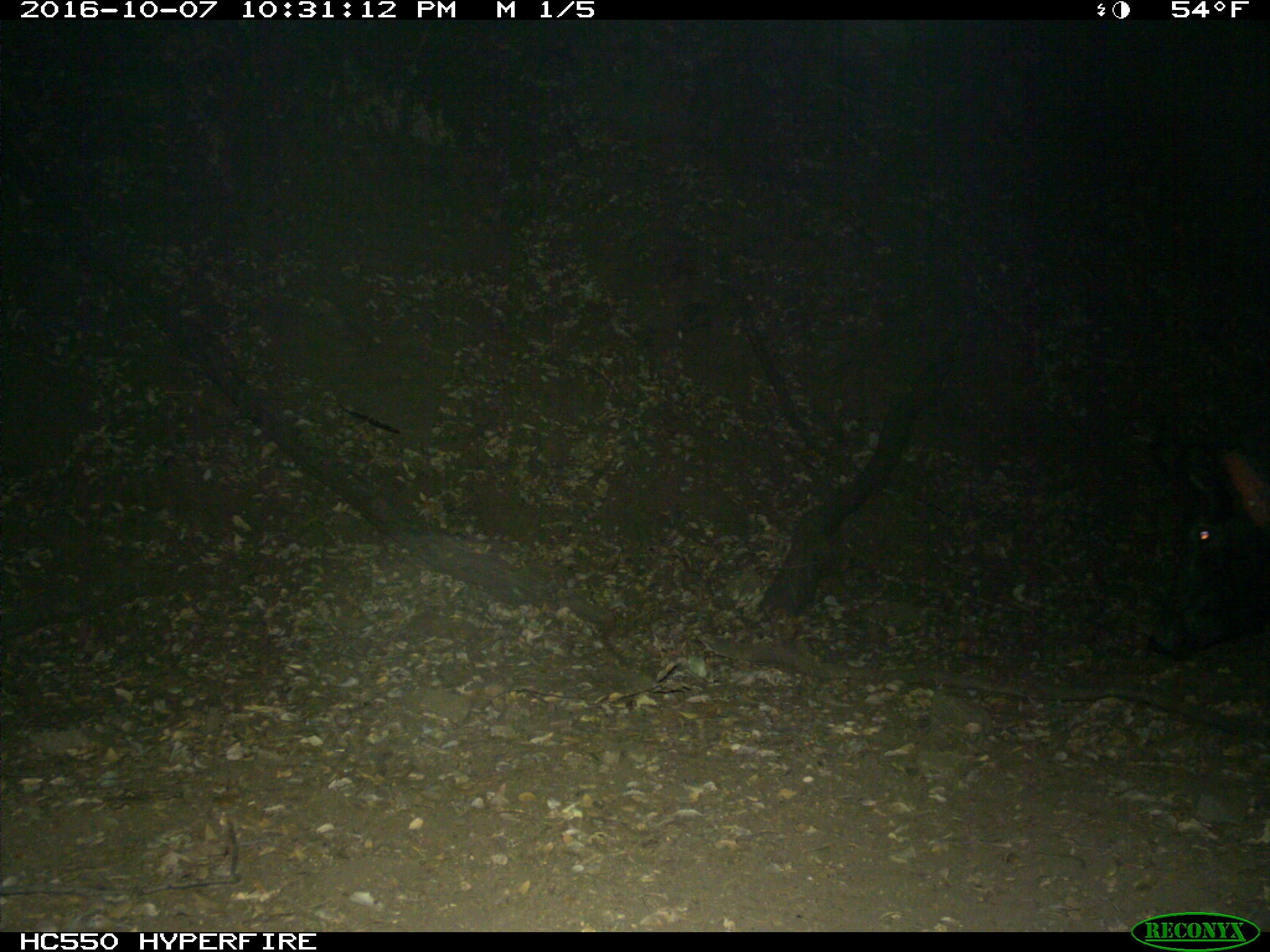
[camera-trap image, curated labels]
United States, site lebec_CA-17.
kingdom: Animalia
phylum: Chordata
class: Mammalia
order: Artiodactyla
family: Suidae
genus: Sus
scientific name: Sus scrofa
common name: wild boar